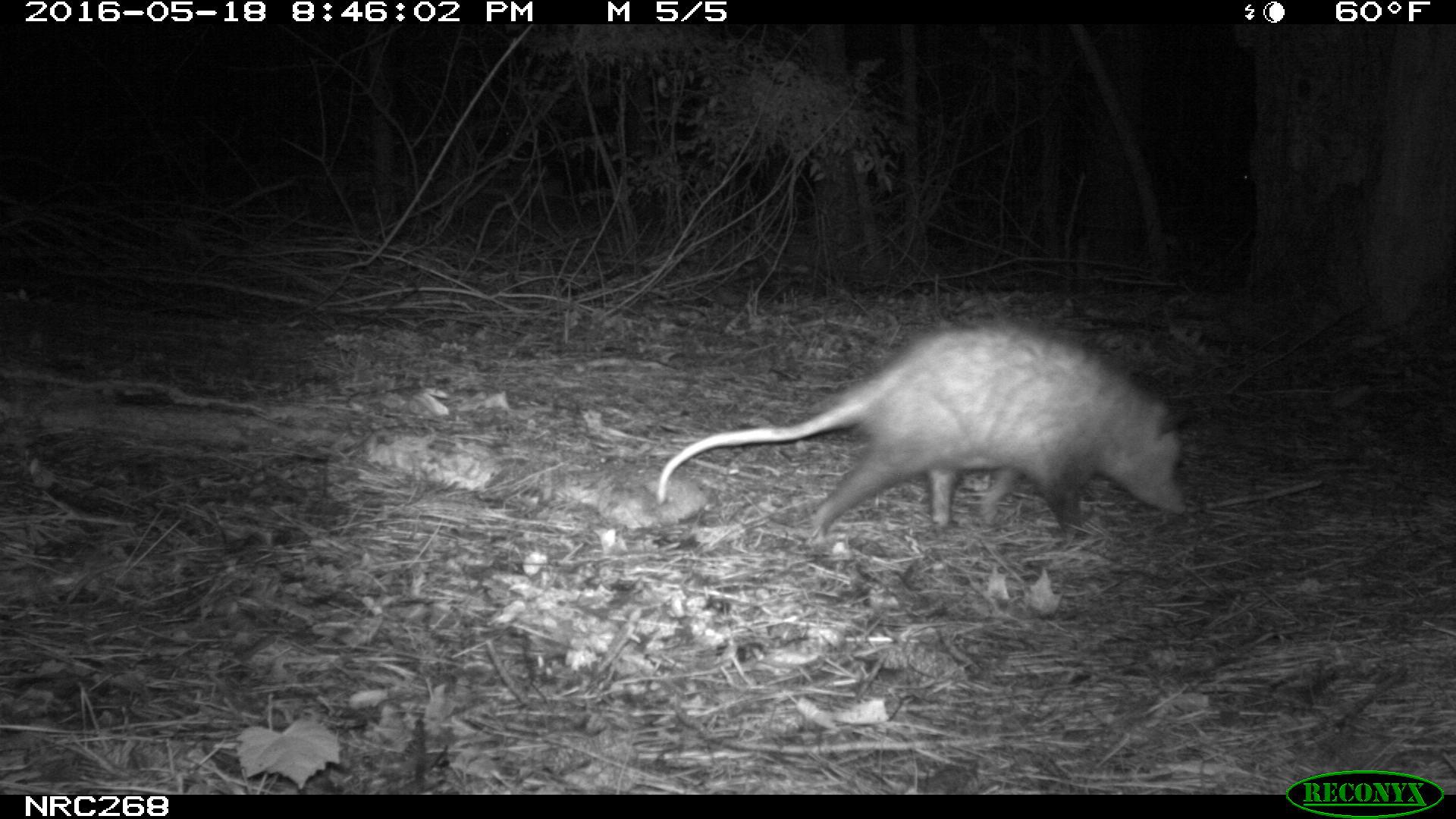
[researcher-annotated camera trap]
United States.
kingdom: Animalia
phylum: Chordata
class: Mammalia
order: Didelphimorphia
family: Didelphidae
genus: Didelphis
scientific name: Didelphis virginiana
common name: virginia opossum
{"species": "Virginia Opossum (Didelphis virginiana)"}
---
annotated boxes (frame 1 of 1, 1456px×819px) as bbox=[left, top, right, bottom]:
Virginia Opossum: bbox=[645, 312, 1199, 543]